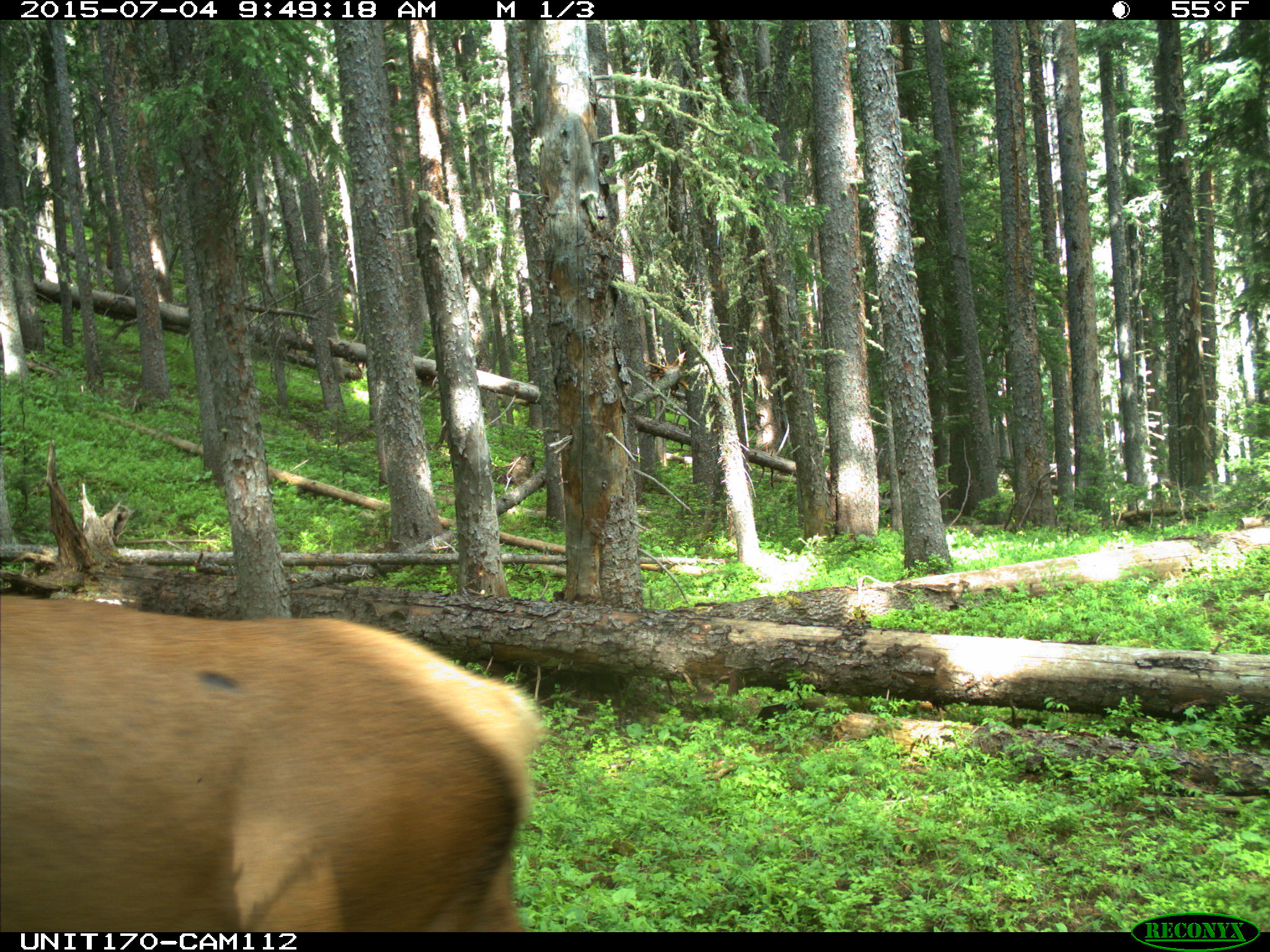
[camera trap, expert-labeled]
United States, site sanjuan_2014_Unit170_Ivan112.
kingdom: Animalia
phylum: Chordata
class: Mammalia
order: Artiodactyla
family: Cervidae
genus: Cervus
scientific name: Cervus elaphus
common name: red deer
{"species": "Cervus elaphus (red deer)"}